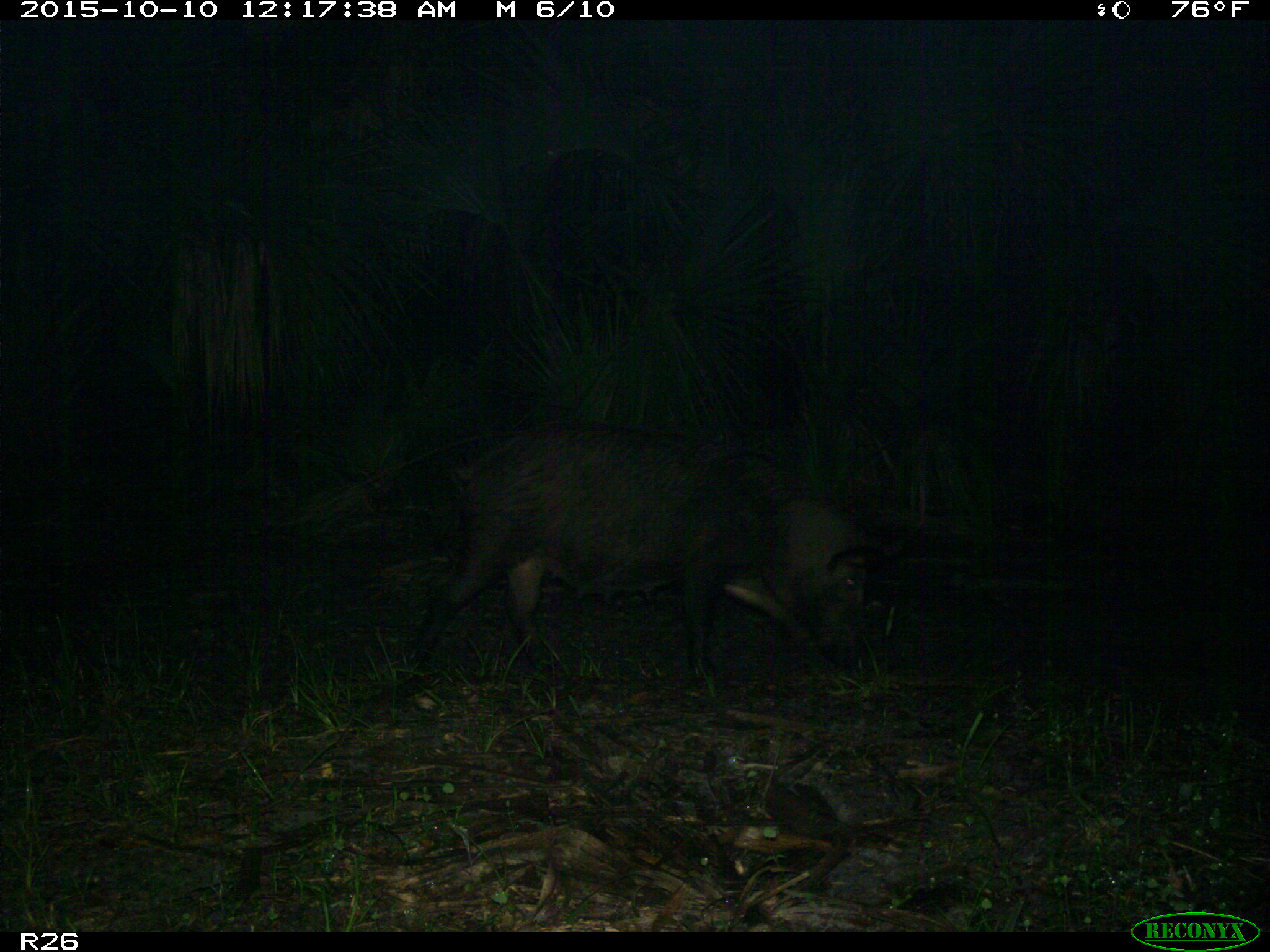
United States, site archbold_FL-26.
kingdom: Animalia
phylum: Chordata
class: Mammalia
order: Artiodactyla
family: Suidae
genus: Sus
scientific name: Sus scrofa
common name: wild boar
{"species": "Sus scrofa (wild boar)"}